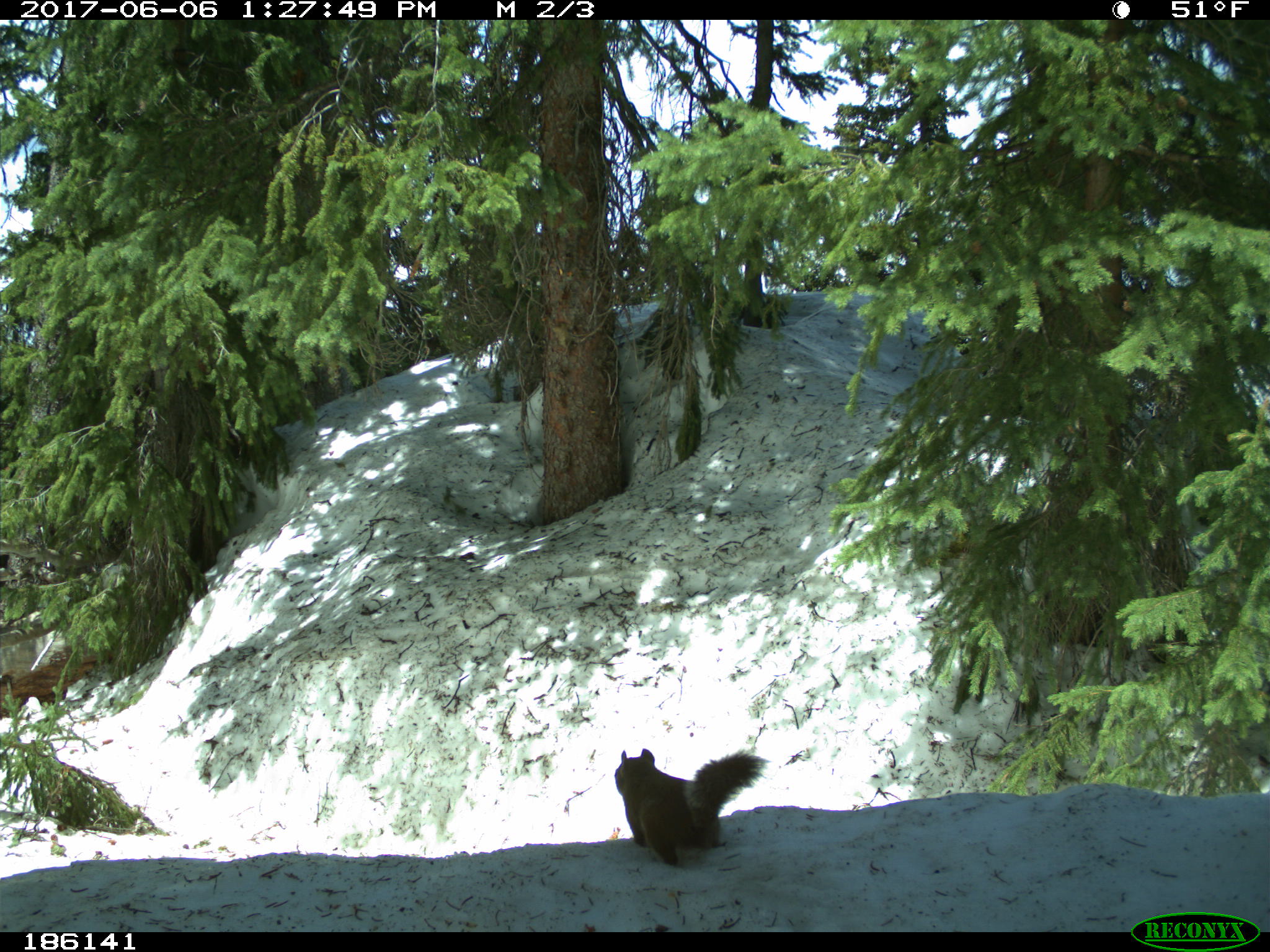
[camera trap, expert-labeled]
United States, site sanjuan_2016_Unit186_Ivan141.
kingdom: Animalia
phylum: Chordata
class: Mammalia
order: Rodentia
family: Sciuridae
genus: Tamiasciurus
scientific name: Tamiasciurus hudsonicus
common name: american red squirrel